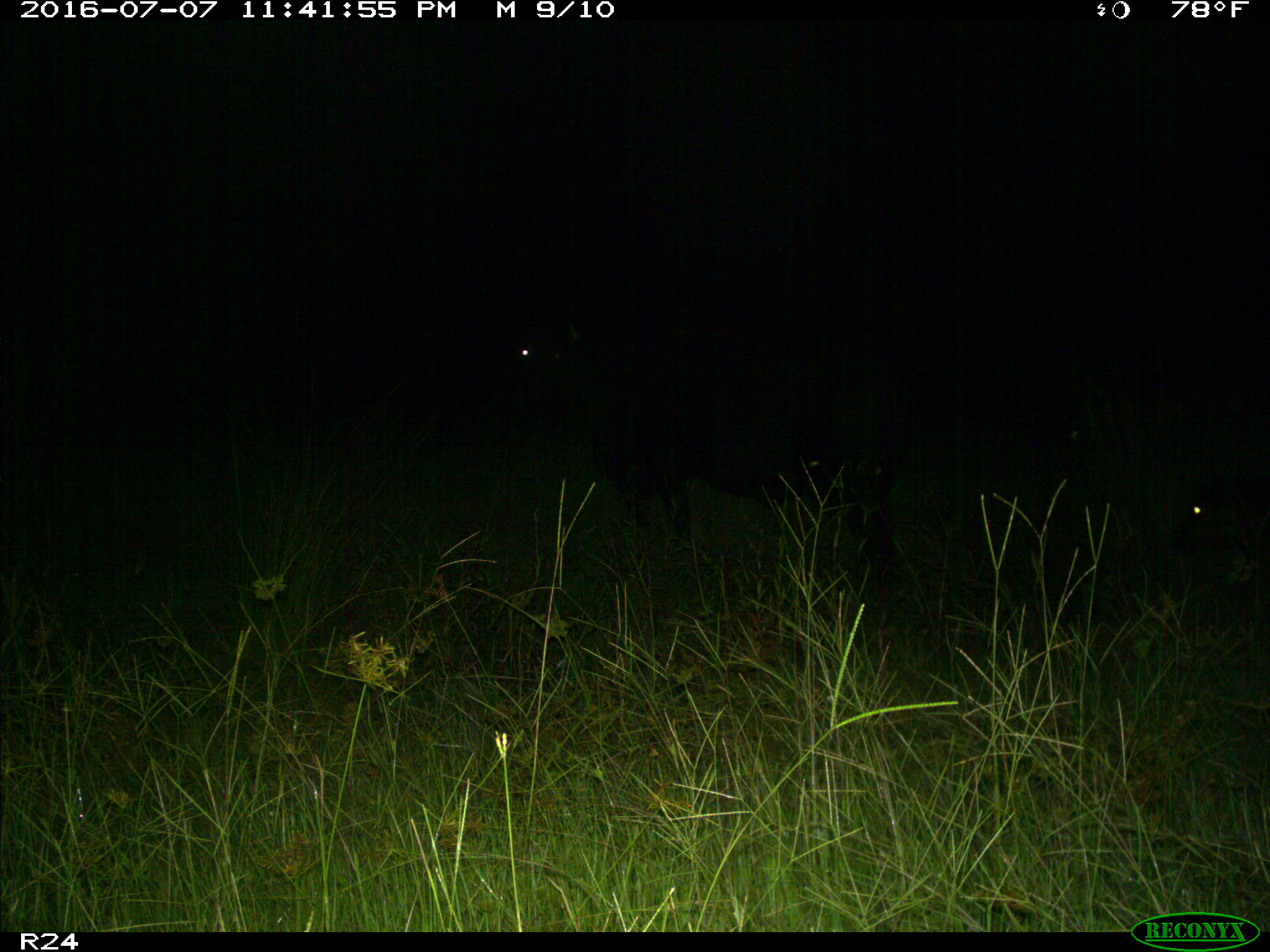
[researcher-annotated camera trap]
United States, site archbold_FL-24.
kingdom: Animalia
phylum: Chordata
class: Mammalia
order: Artiodactyla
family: Bovidae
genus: Bos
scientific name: Bos taurus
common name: domestic cow